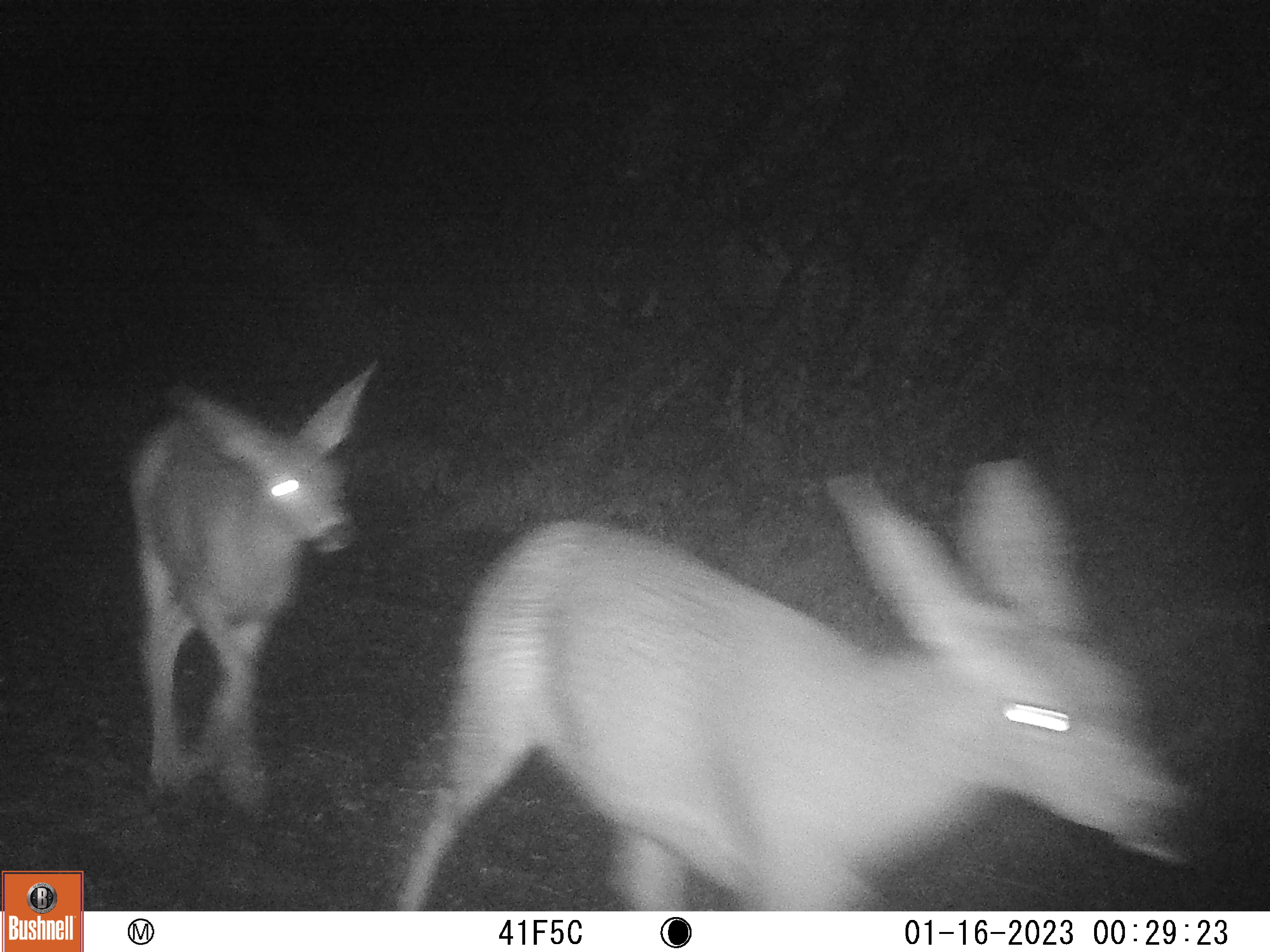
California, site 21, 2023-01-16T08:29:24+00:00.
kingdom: Animalia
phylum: Chordata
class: Mammalia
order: Artiodactyla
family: Cervidae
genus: Odocoileus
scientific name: Odocoileus hemionus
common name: mule deer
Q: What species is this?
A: Mule deer (Odocoileus hemionus).